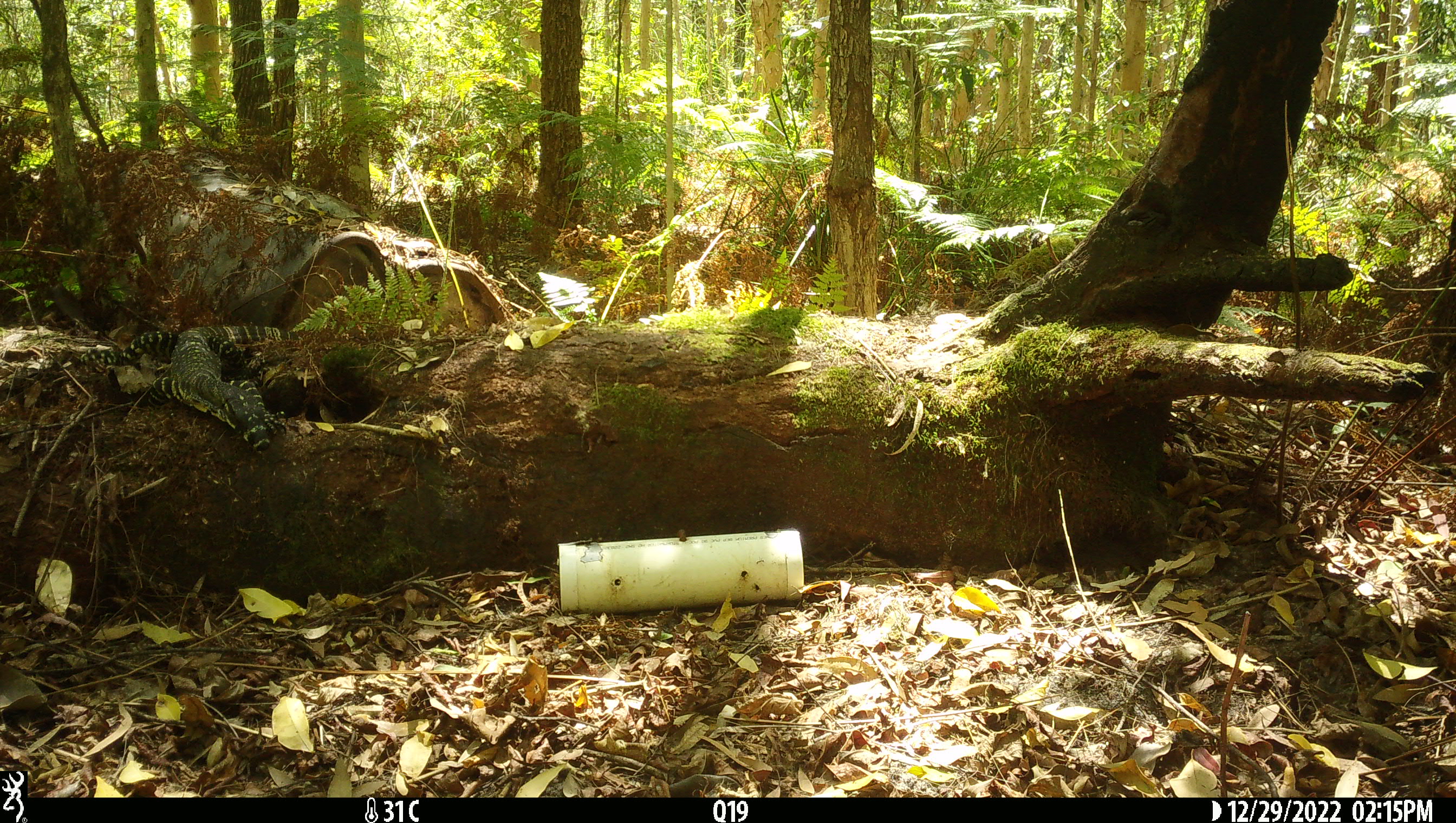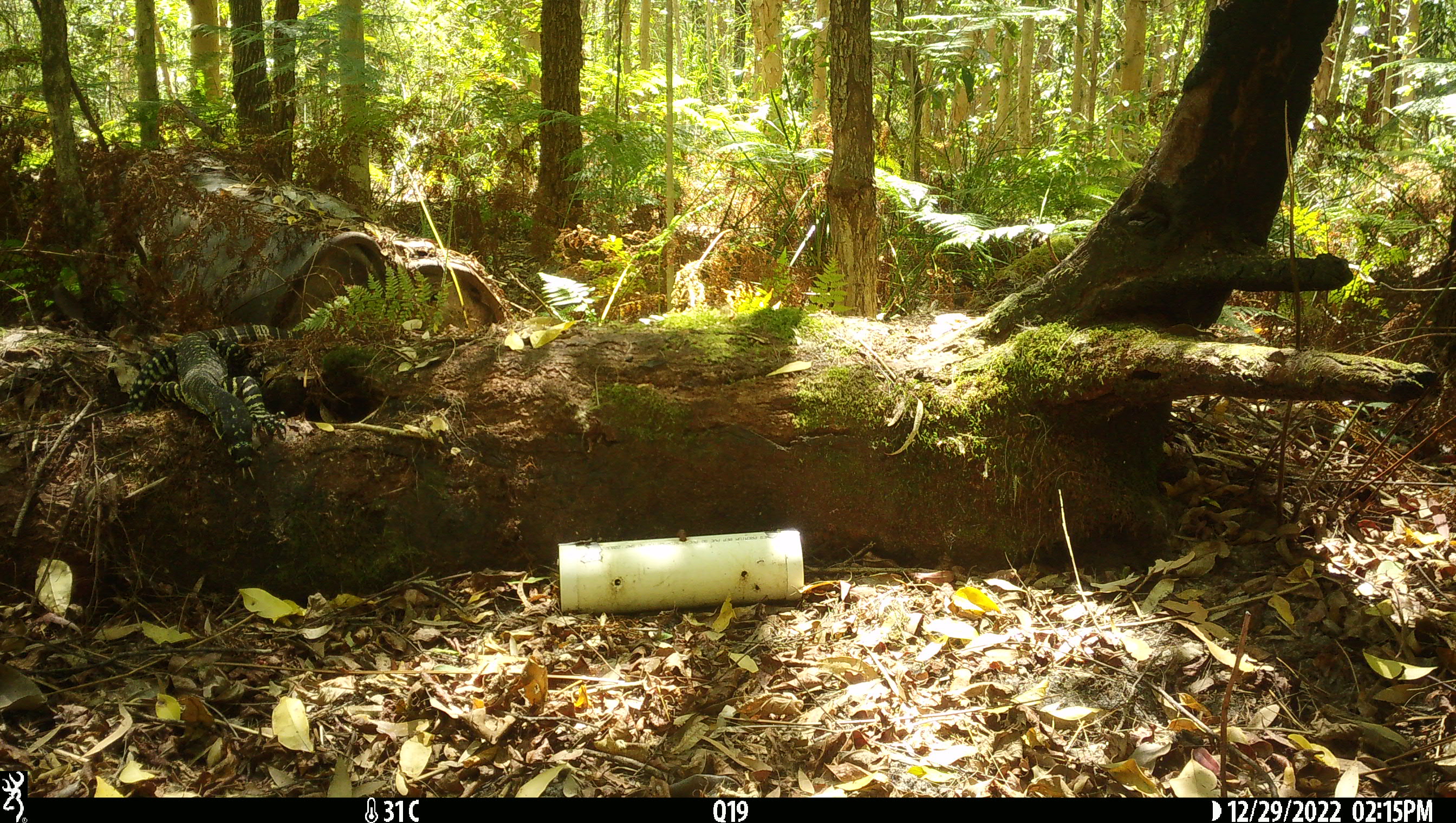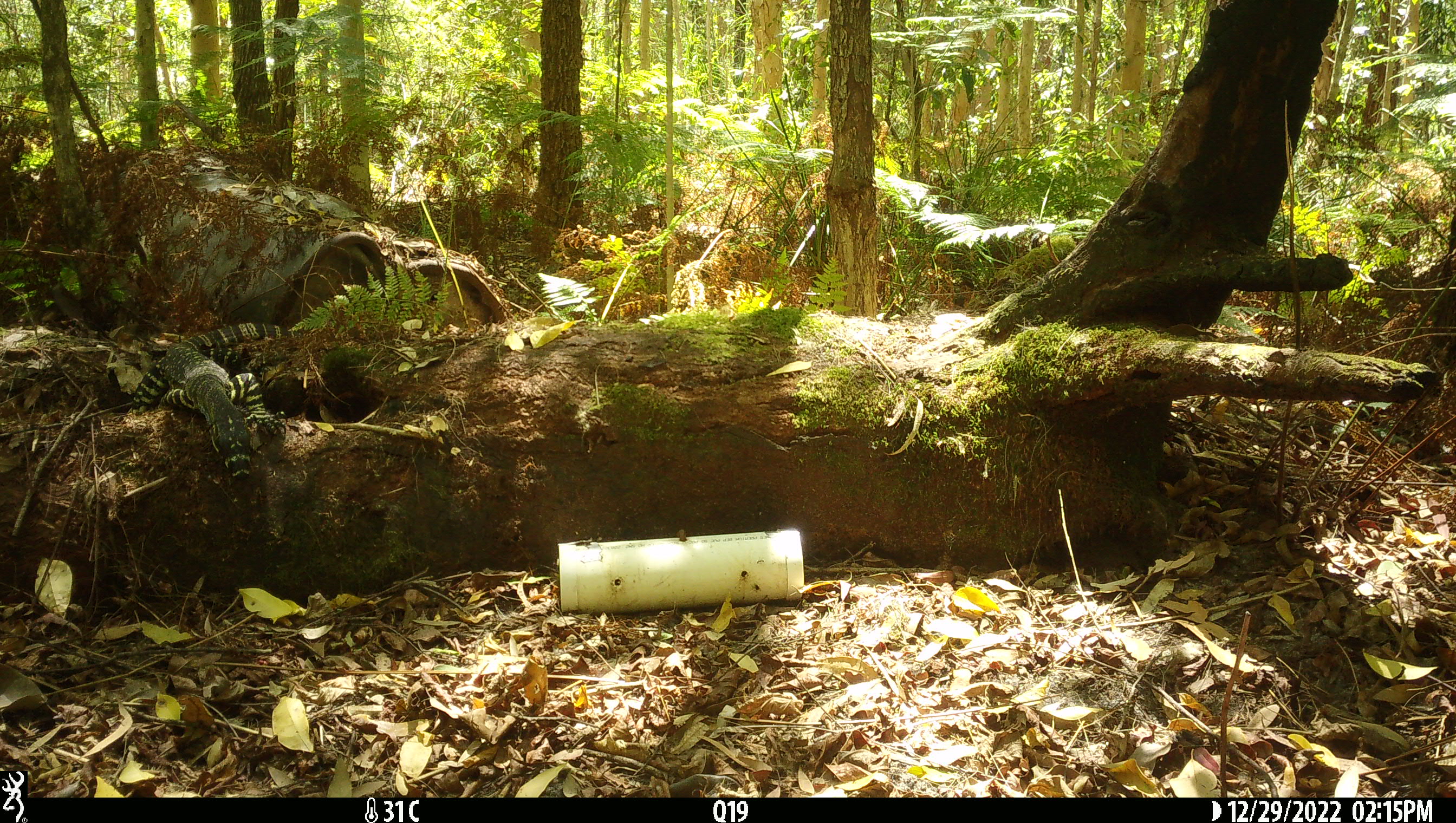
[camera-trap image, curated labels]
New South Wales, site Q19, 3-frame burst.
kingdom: Animalia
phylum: Chordata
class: Reptilia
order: Squamata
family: Varanidae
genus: Varanus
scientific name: Varanus varius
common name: lace monitor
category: goanna